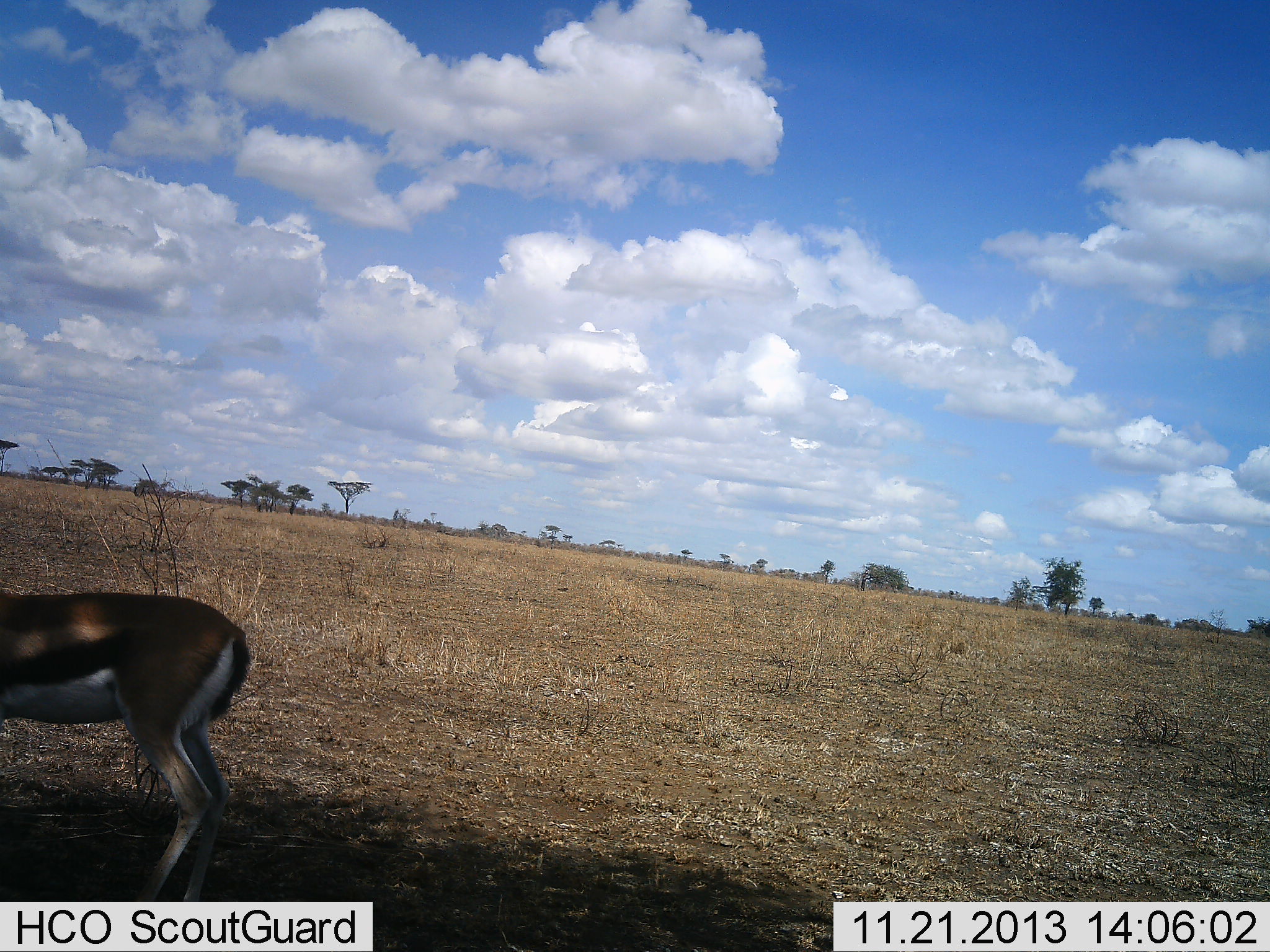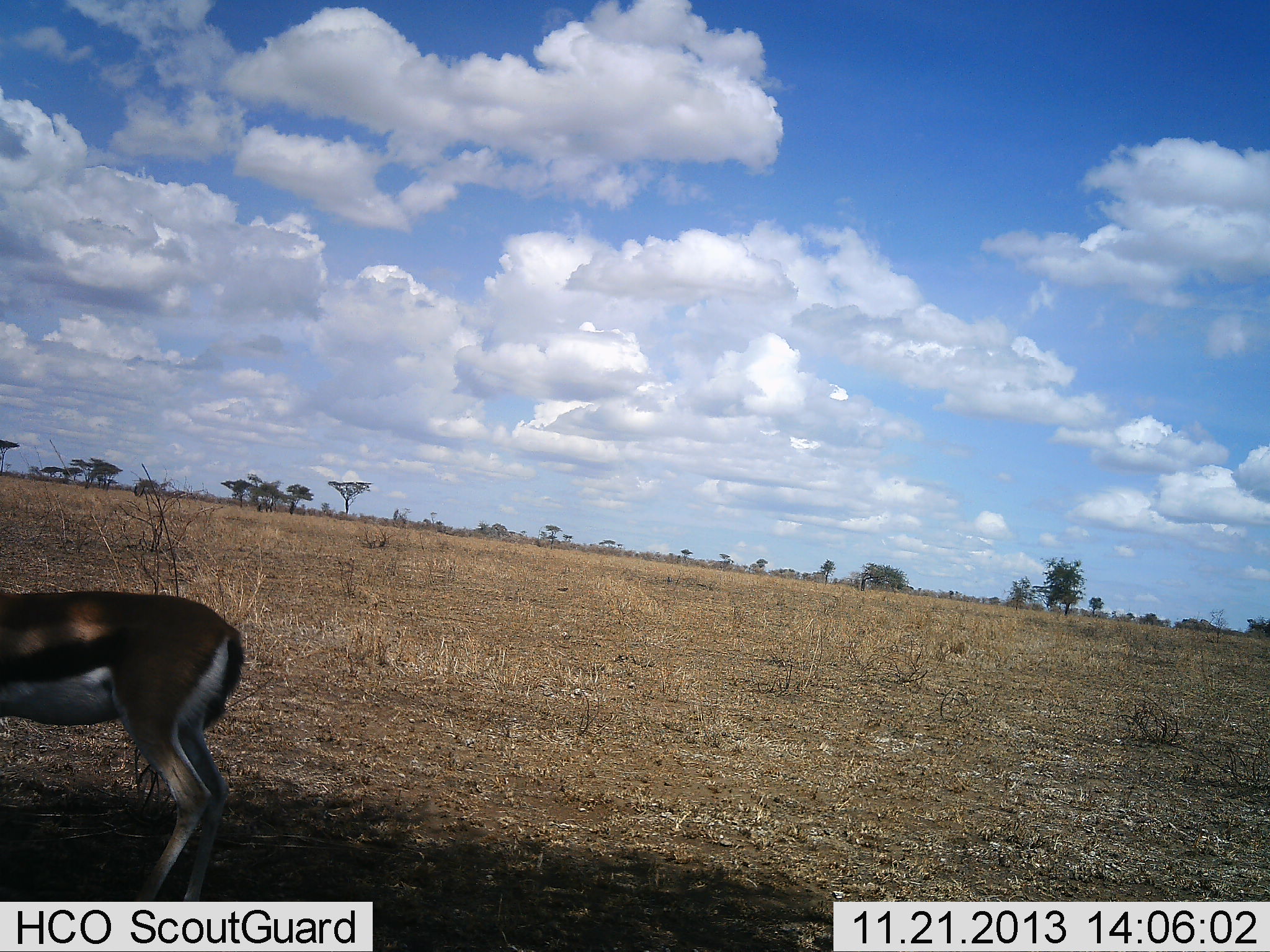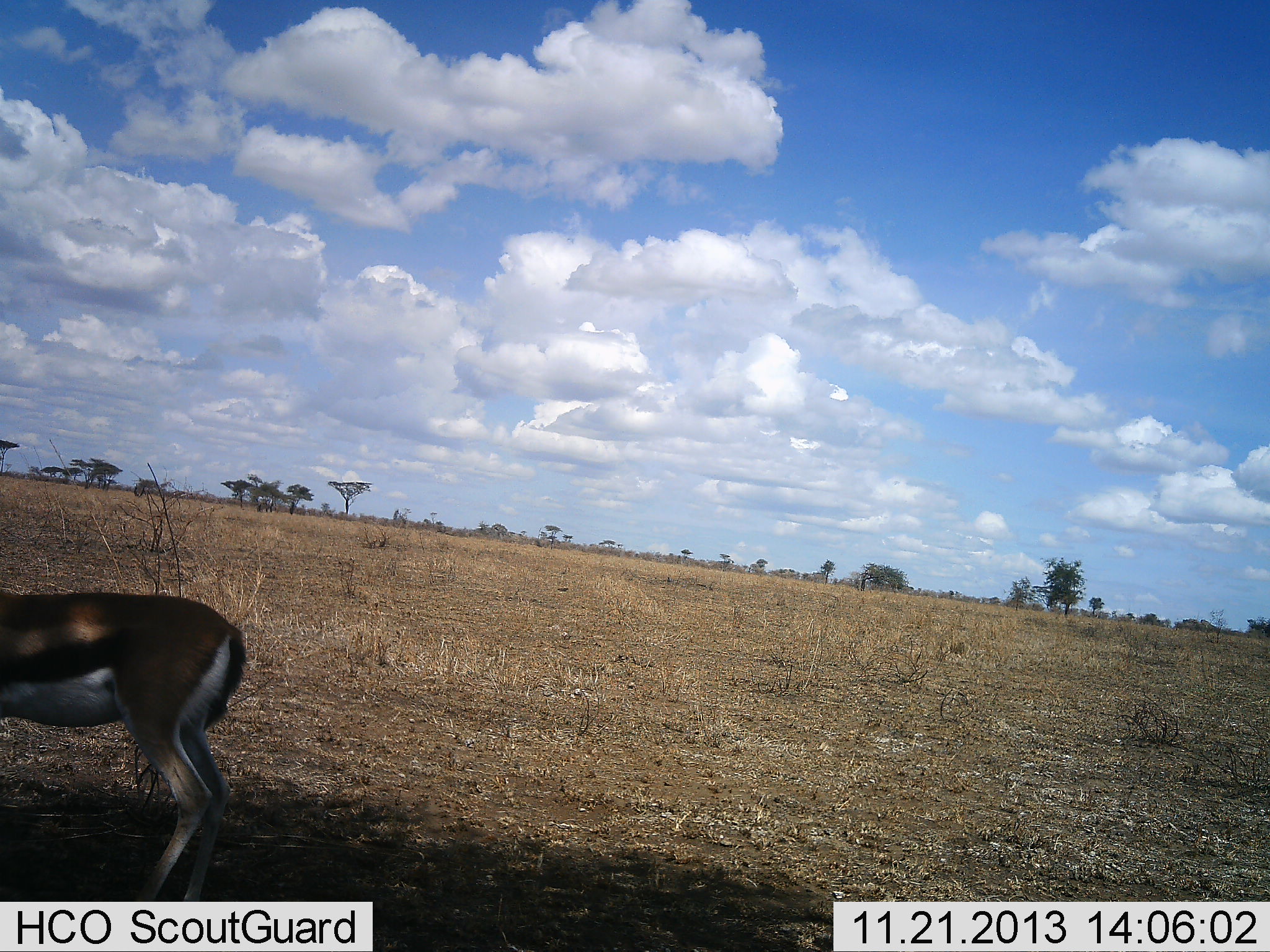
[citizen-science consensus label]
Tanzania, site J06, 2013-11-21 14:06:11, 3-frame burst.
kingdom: Animalia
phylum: Chordata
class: Mammalia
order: Artiodactyla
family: Bovidae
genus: Eudorcas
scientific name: Eudorcas thomsonii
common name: thomson's gazelle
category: gazellethomsons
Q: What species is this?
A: Gazellethomsons (thomson's gazelle) (Eudorcas thomsonii).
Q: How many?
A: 1.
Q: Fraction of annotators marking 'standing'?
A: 100%.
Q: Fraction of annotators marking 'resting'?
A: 0%.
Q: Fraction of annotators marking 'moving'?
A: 0%.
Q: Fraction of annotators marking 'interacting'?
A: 0%.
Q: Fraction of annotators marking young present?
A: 0%.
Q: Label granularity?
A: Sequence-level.